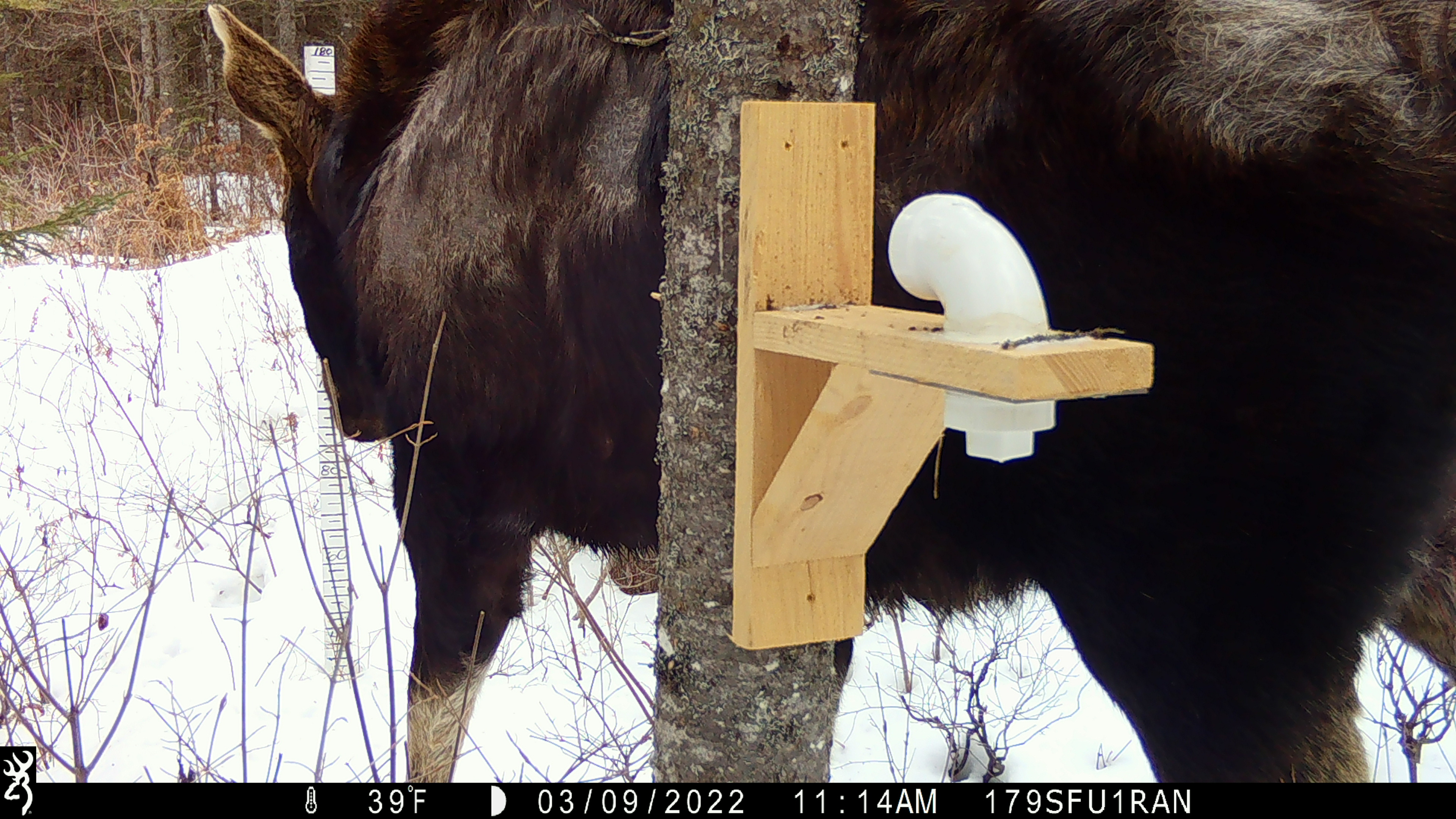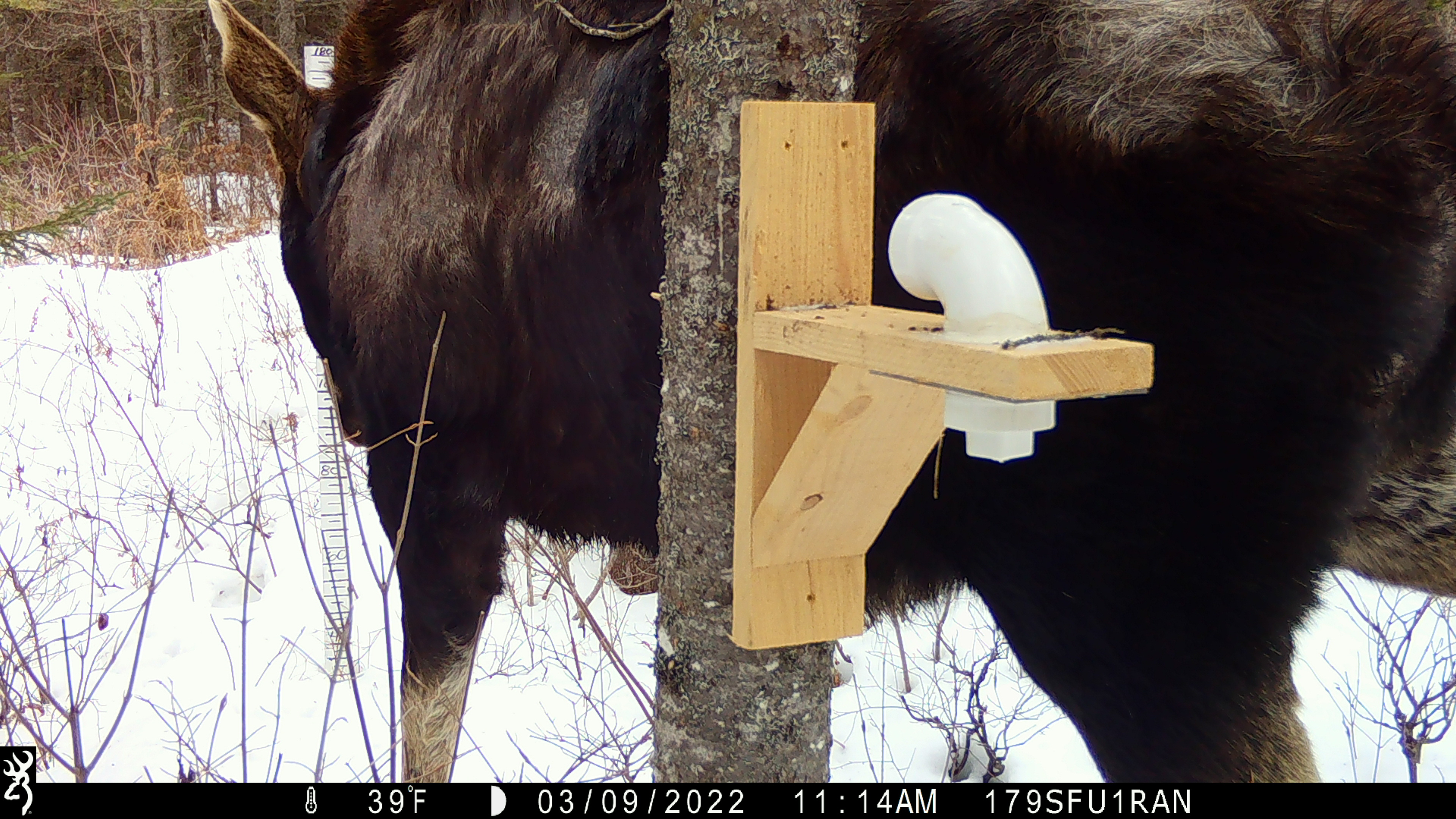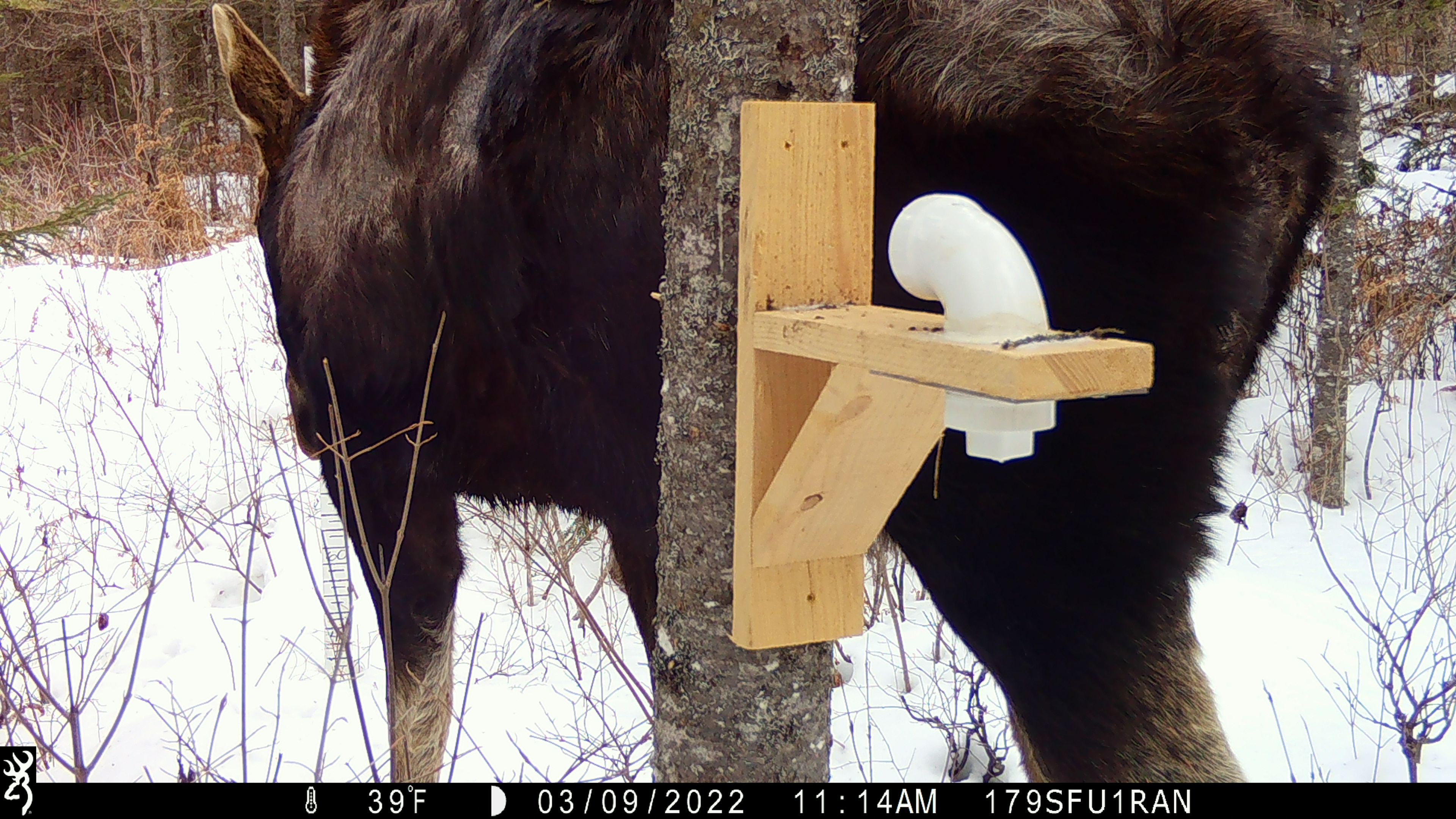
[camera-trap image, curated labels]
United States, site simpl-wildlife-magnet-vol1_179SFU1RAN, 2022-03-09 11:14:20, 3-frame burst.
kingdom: Animalia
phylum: Chordata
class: Mammalia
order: Artiodactyla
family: Cervidae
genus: Alces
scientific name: Alces alces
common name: moose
Moose (Alces alces).